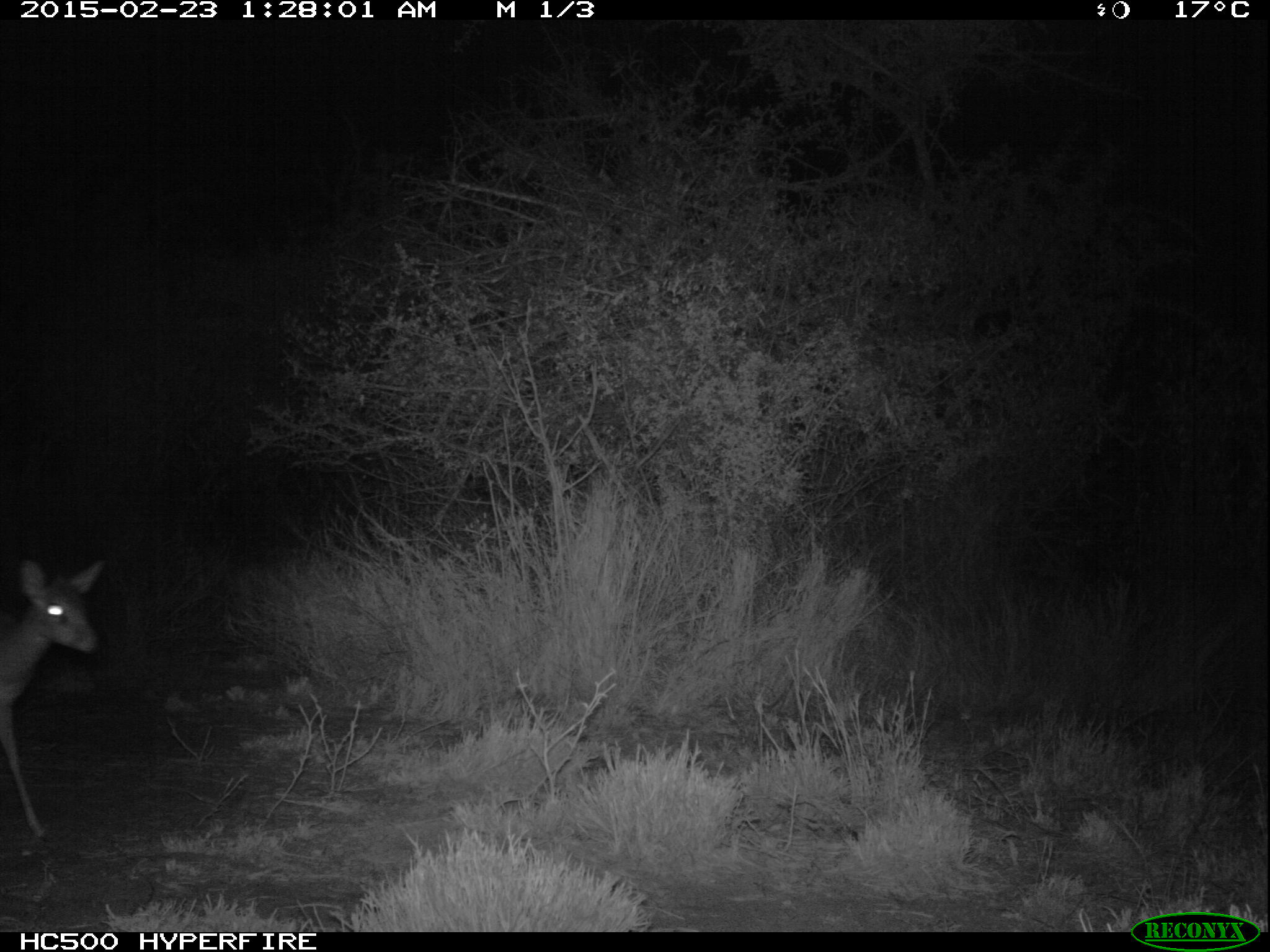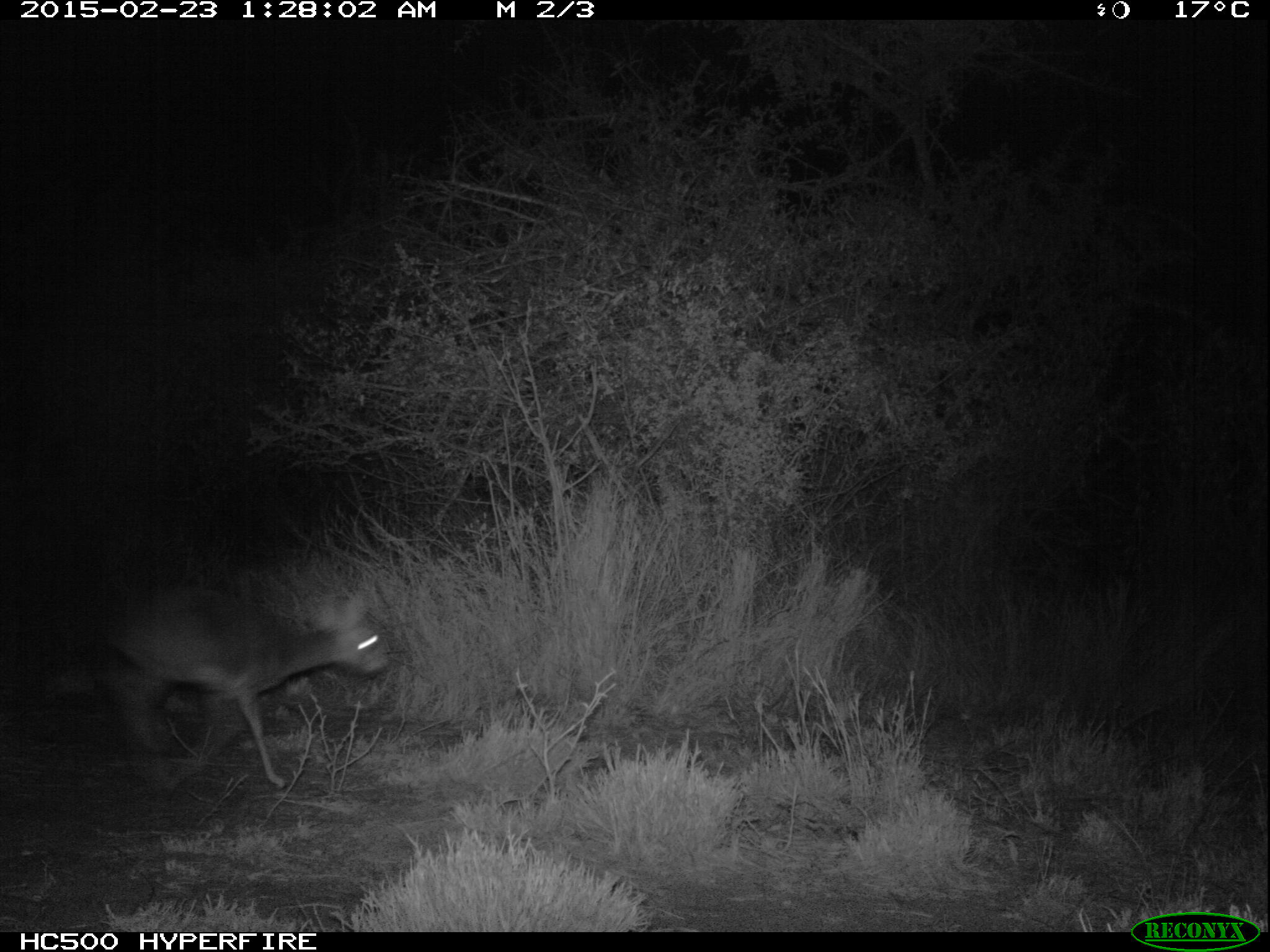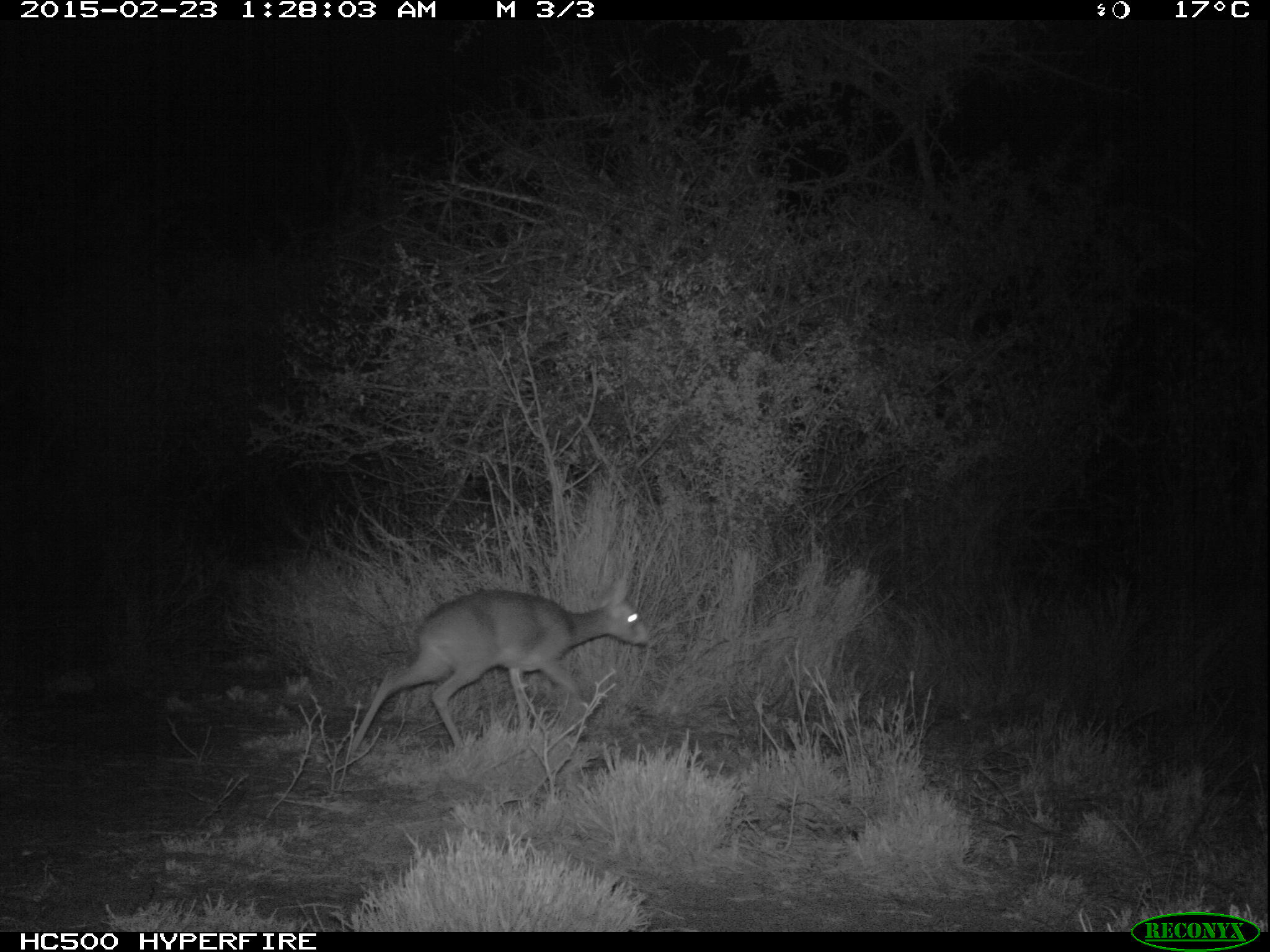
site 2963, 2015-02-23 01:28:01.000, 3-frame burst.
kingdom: Animalia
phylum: Chordata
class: Mammalia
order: Artiodactyla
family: Bovidae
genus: Madoqua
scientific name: Madoqua guentheri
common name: günther's dik-dik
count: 1